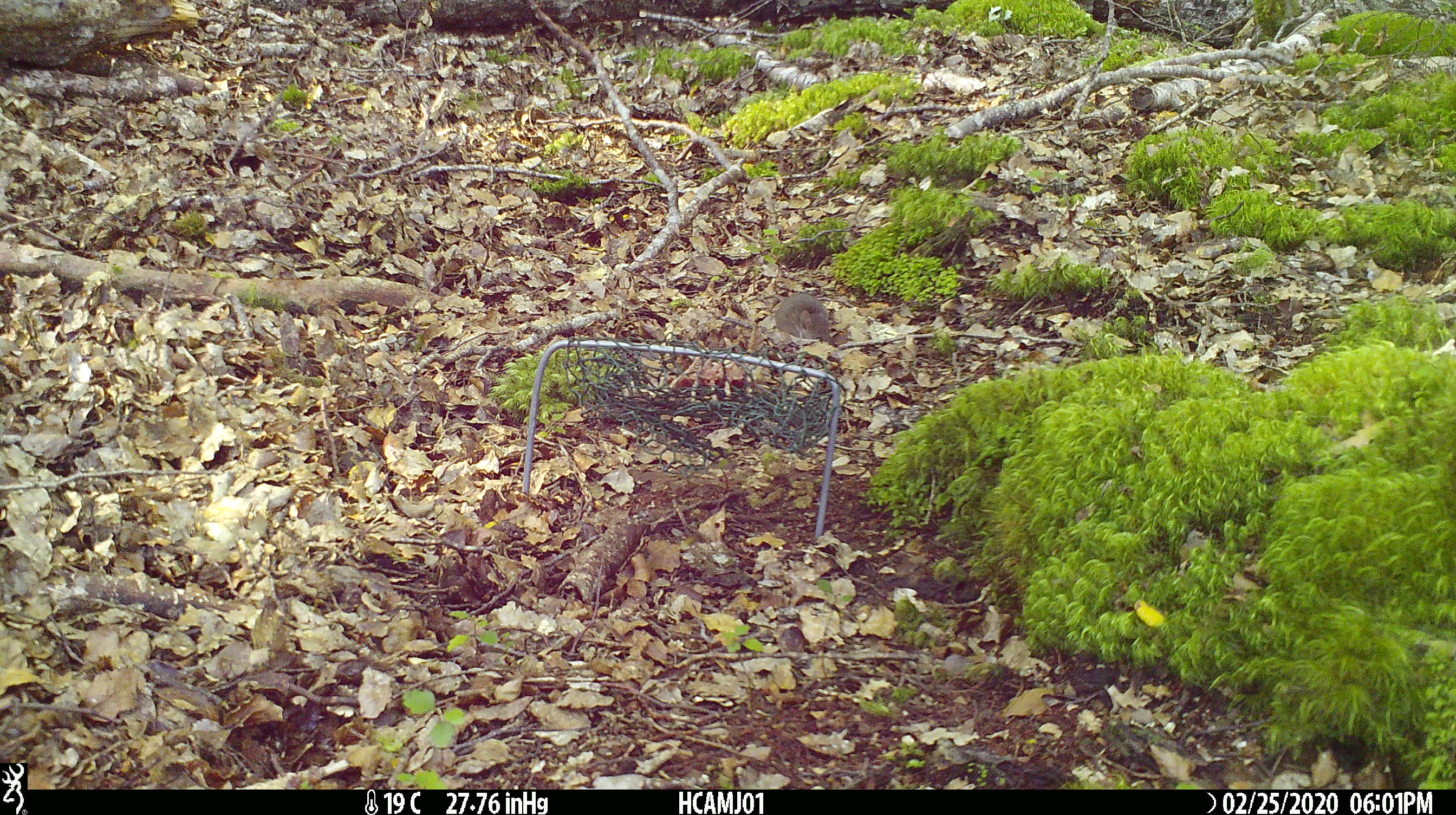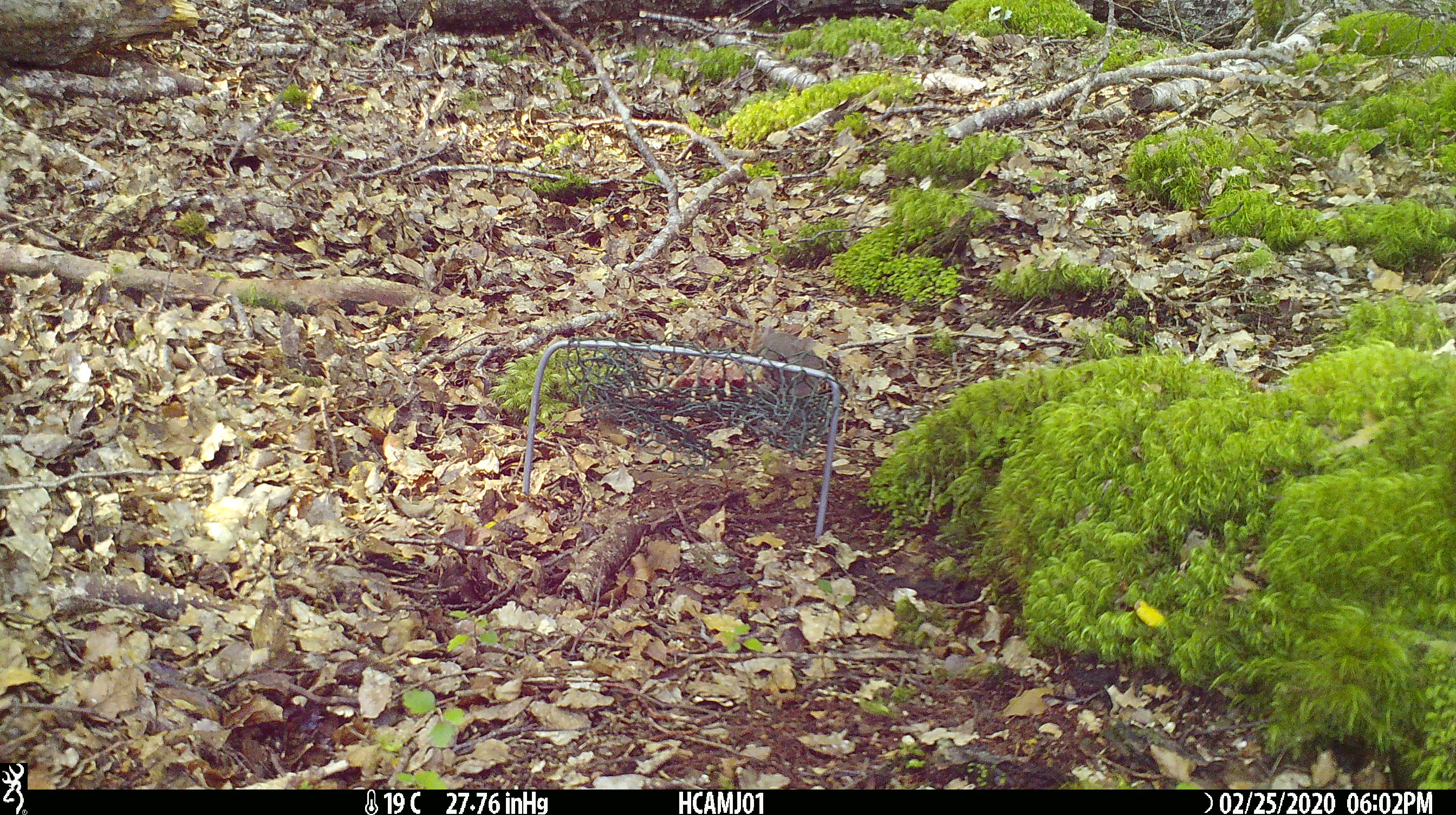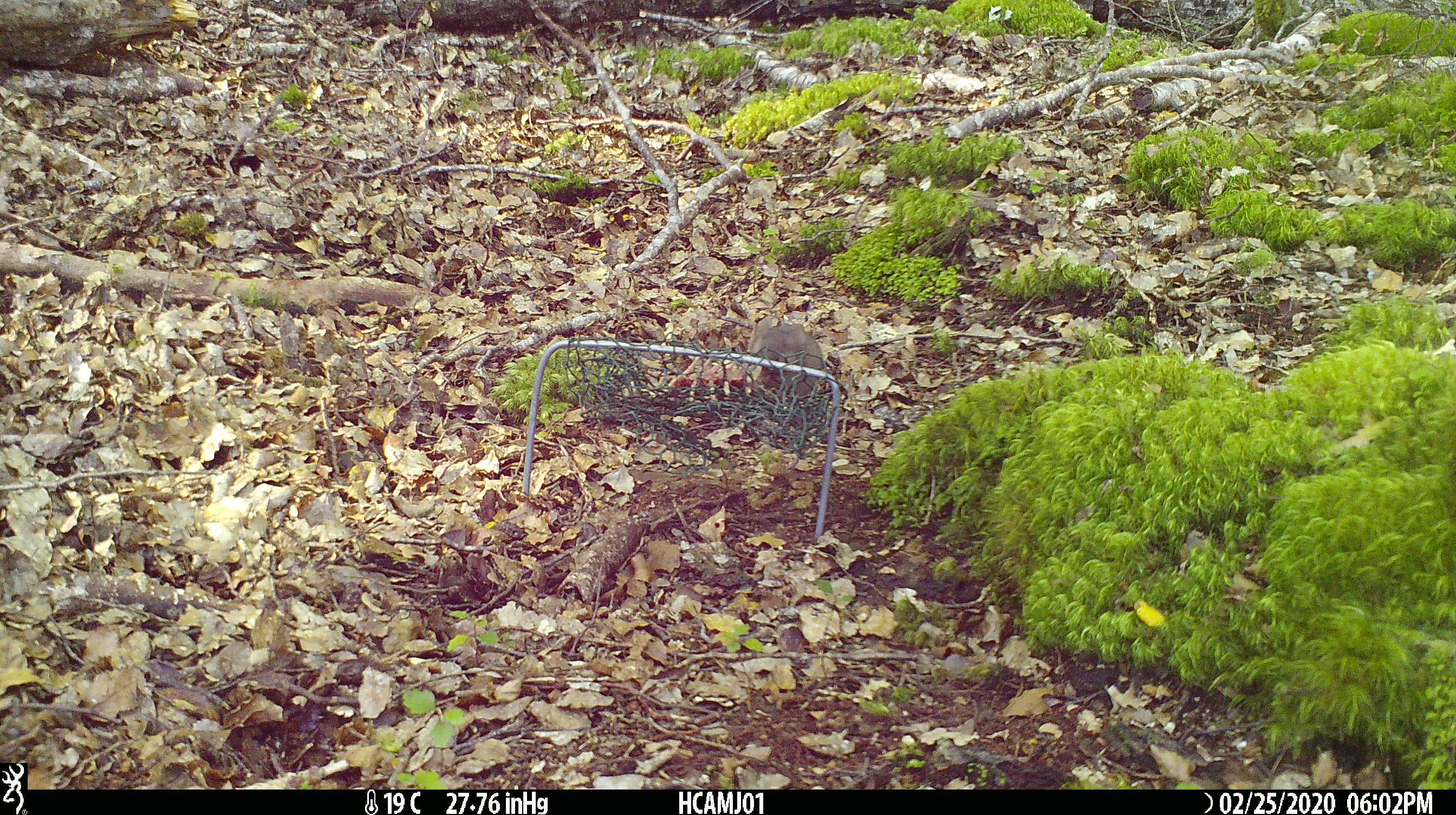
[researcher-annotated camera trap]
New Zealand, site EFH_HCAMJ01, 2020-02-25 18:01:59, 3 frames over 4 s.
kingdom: Animalia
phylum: Chordata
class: Mammalia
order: Rodentia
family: Muridae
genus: Mus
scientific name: Mus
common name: mouse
Mouse (Mus).